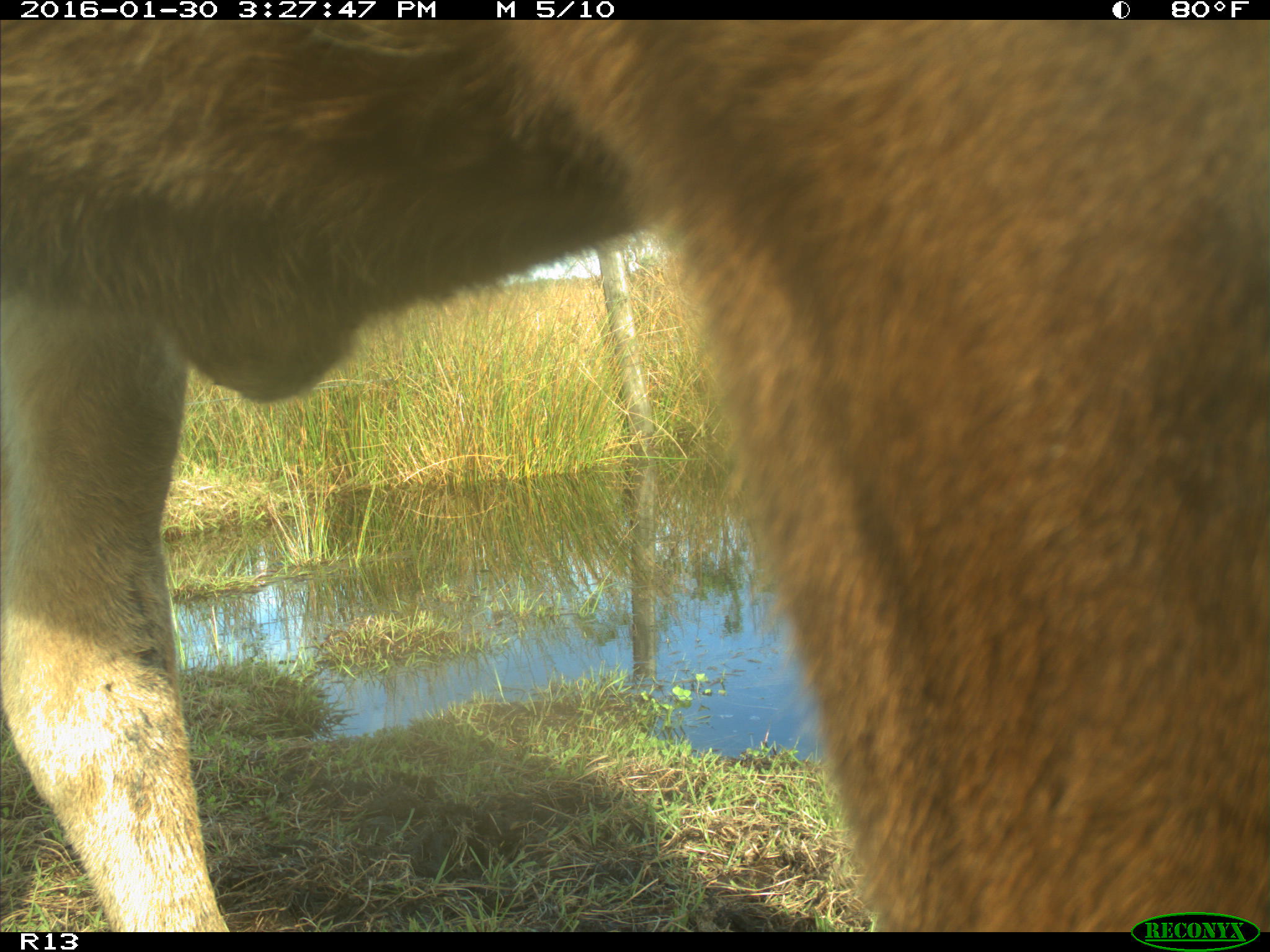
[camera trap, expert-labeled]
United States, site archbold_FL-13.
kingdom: Animalia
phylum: Chordata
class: Mammalia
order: Artiodactyla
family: Bovidae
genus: Bos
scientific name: Bos taurus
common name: domestic cow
Bos taurus (domestic cow).